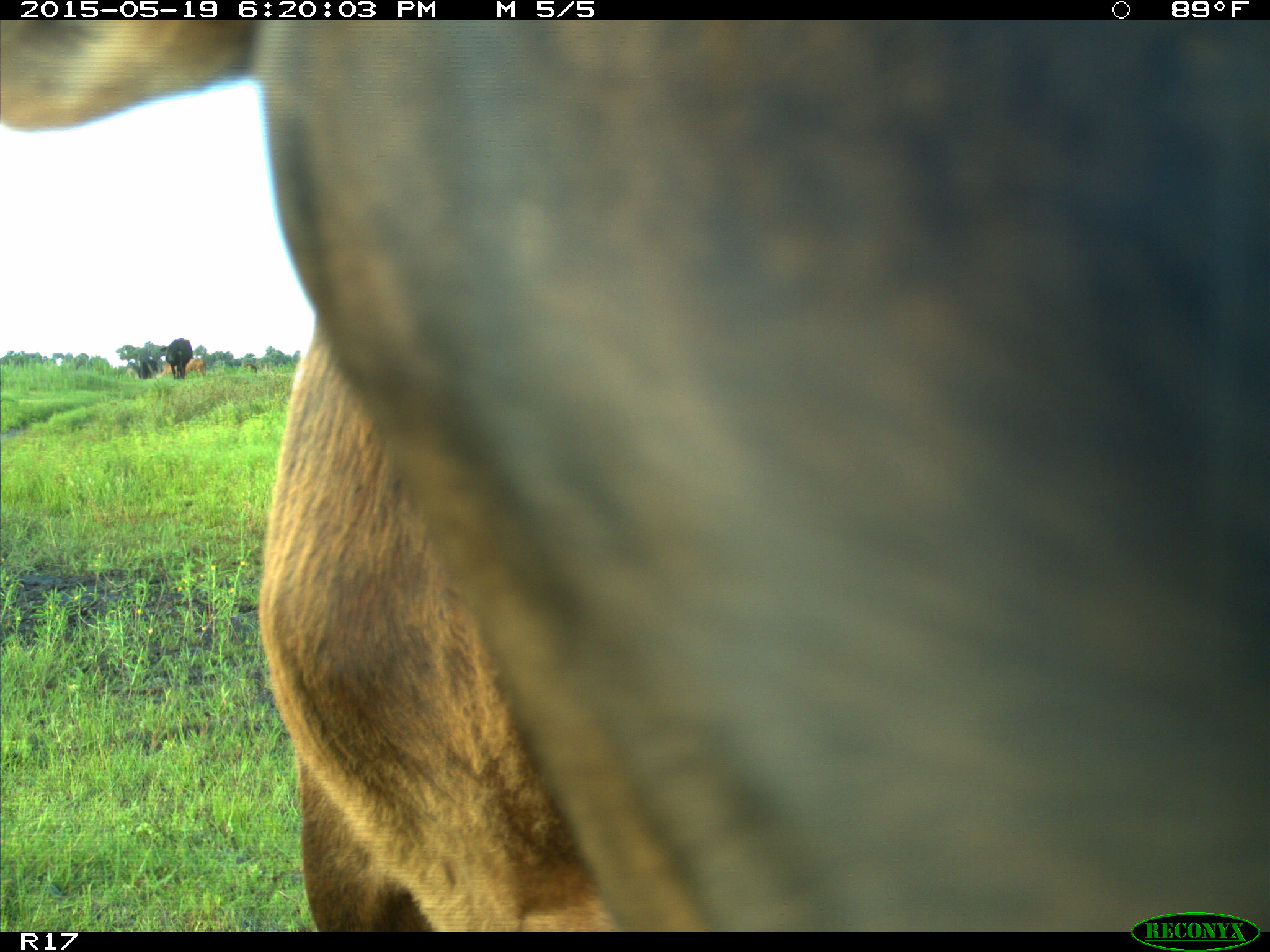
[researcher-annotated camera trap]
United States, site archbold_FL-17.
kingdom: Animalia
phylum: Chordata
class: Mammalia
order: Artiodactyla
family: Bovidae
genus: Bos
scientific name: Bos taurus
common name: domestic cow